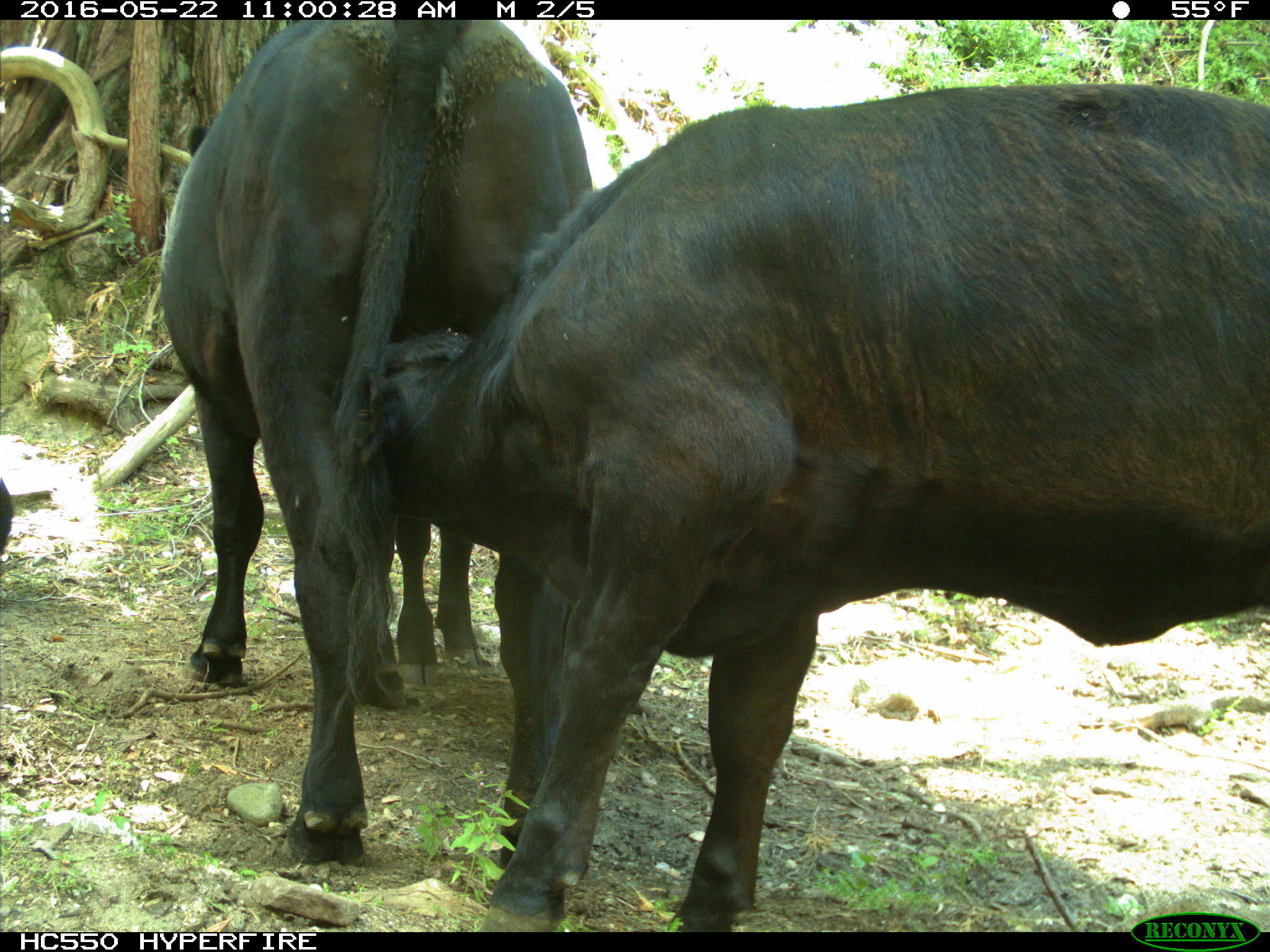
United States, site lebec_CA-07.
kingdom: Animalia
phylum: Chordata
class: Mammalia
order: Artiodactyla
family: Bovidae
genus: Bos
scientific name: Bos taurus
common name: domestic cow